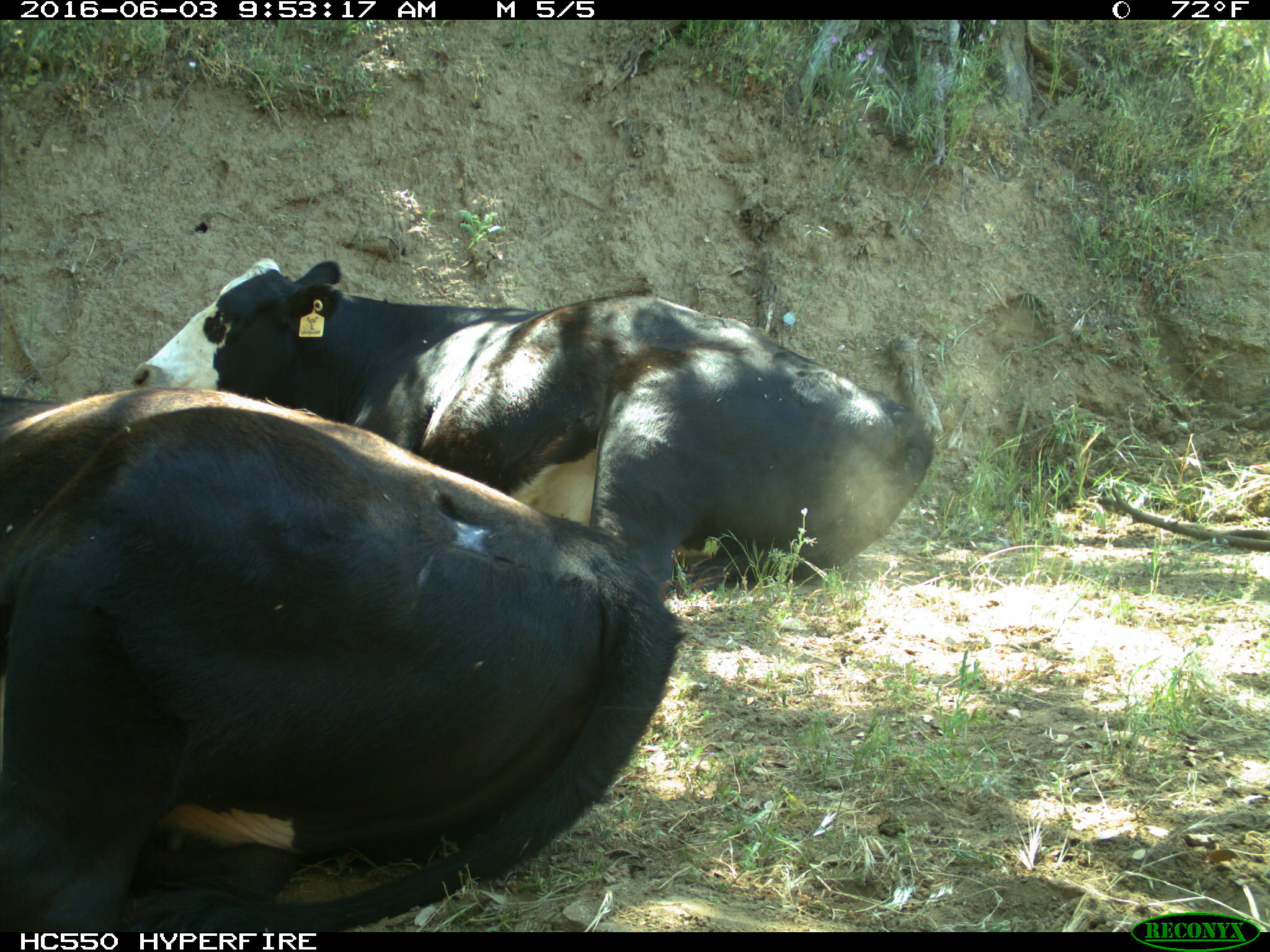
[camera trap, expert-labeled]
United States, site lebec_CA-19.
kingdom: Animalia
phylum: Chordata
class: Mammalia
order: Artiodactyla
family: Bovidae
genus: Bos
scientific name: Bos taurus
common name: domestic cow